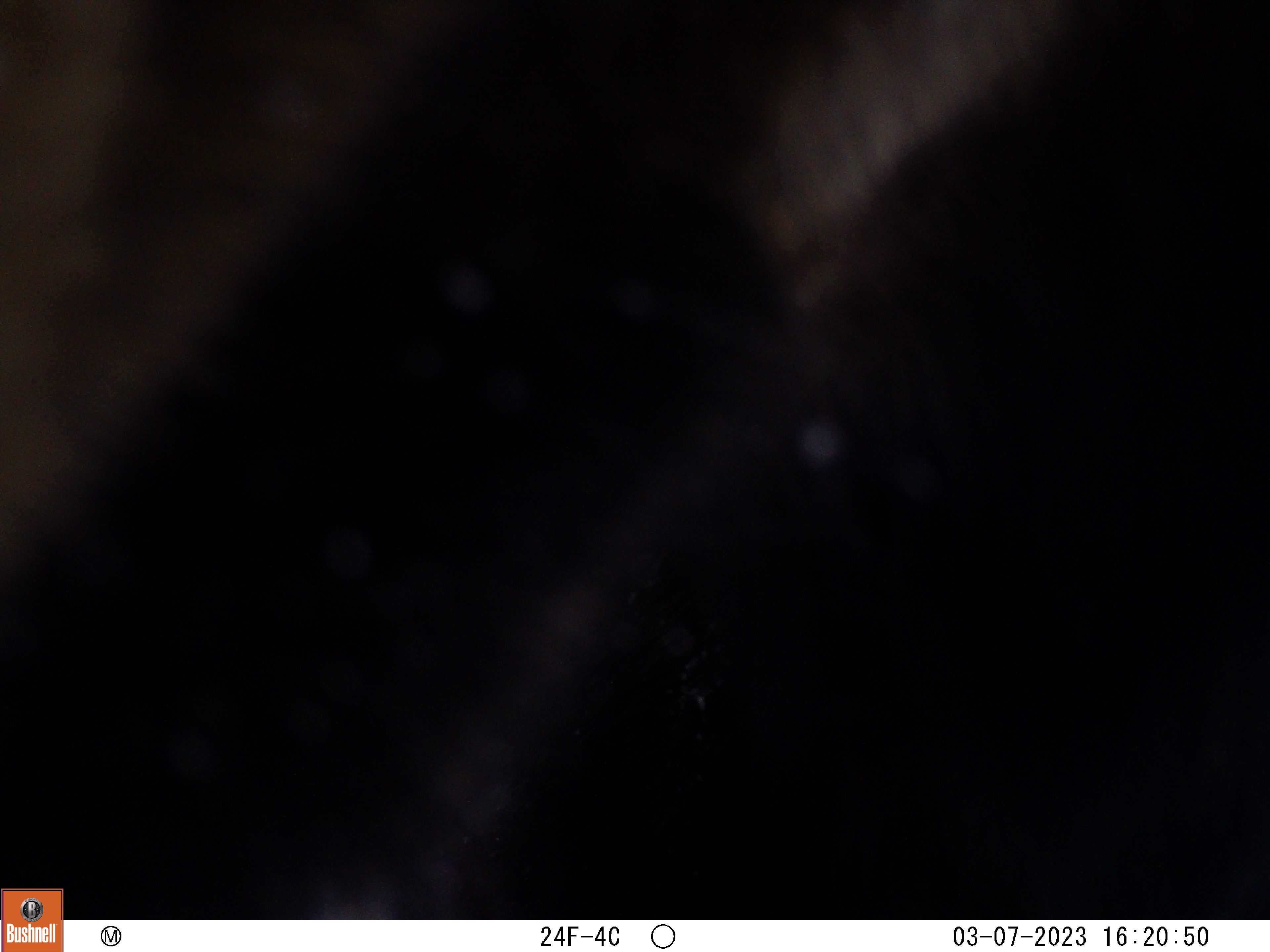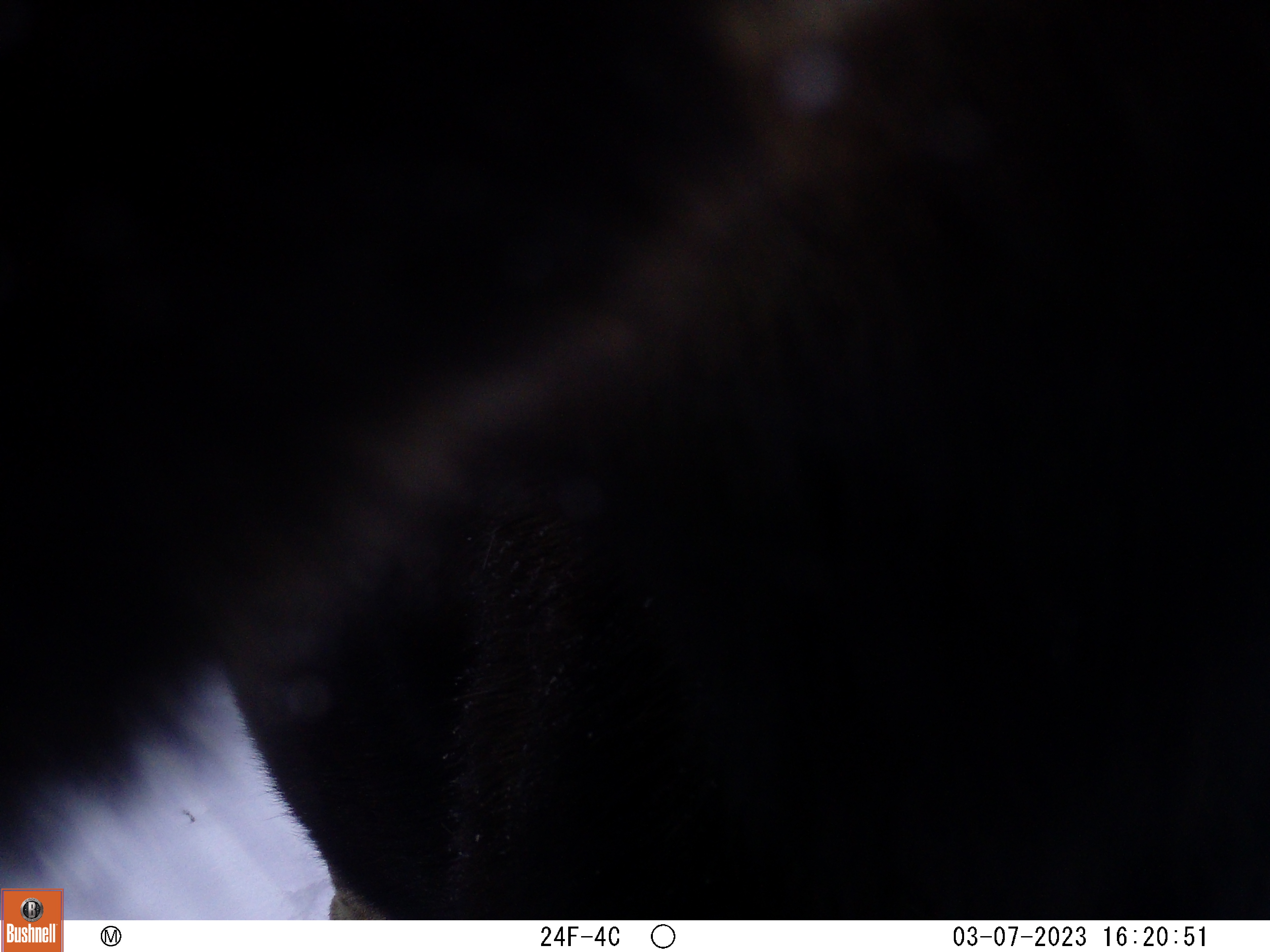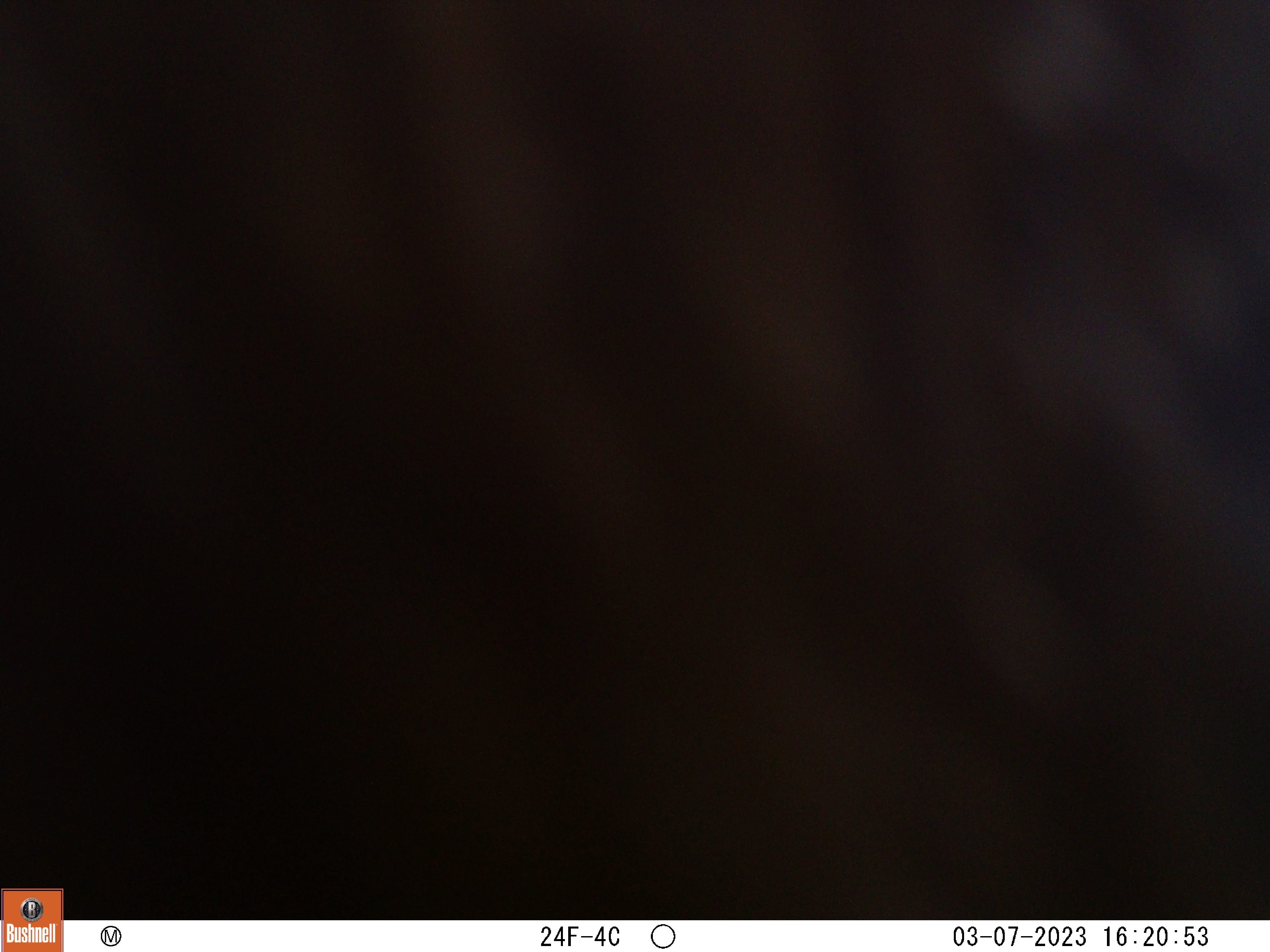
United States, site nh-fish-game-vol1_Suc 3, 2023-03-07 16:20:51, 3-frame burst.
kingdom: Animalia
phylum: Chordata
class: Mammalia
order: Artiodactyla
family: Cervidae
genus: Alces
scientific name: Alces alces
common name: moose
Moose (Alces alces).